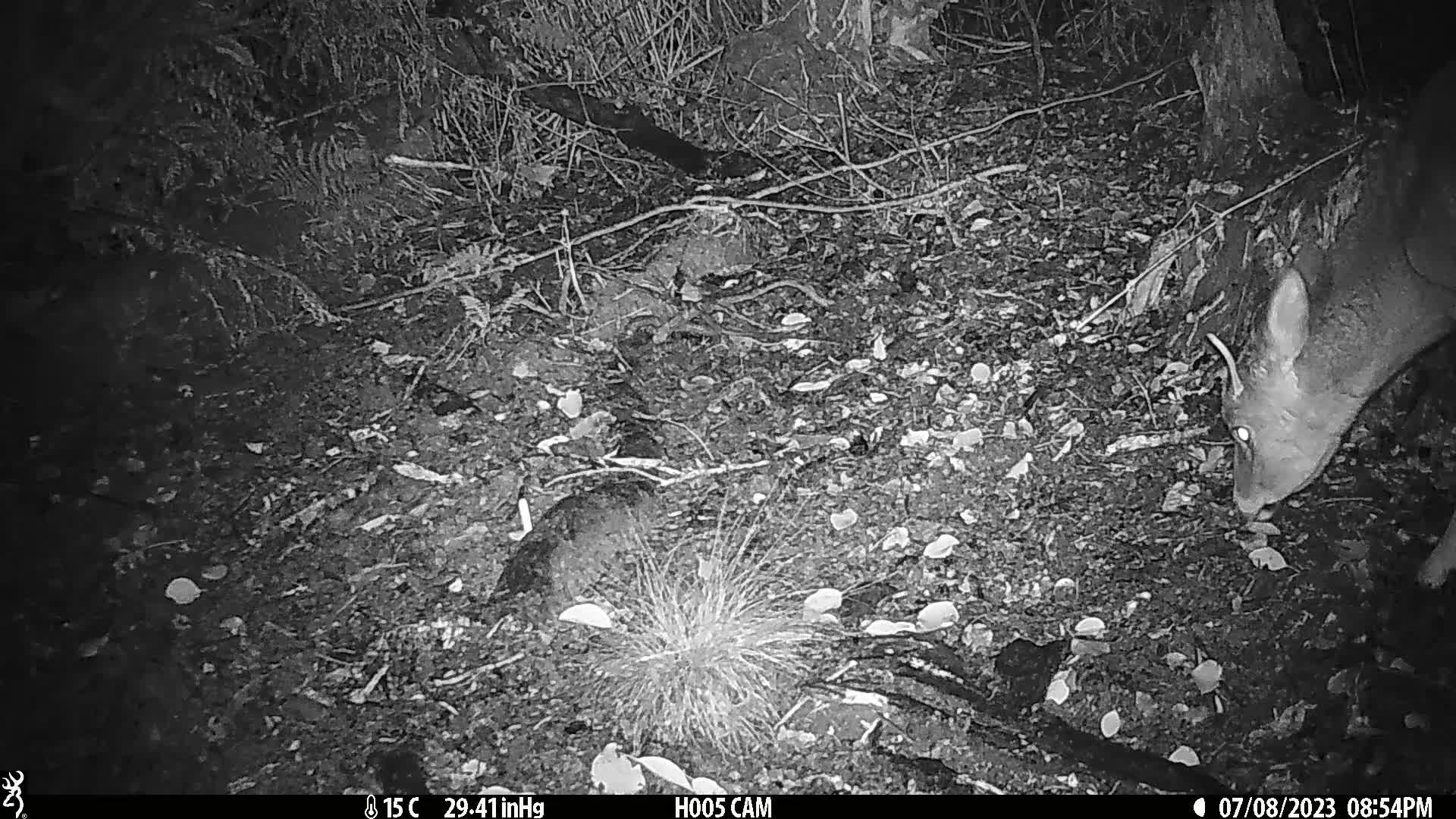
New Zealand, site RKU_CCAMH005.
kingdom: Animalia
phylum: Chordata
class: Mammalia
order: Artiodactyla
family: Cervidae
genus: Odocoileus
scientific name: Odocoileus virginianus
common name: white-tailed deer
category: white tailed deer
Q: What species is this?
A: White tailed deer (white-tailed deer) (Odocoileus virginianus).